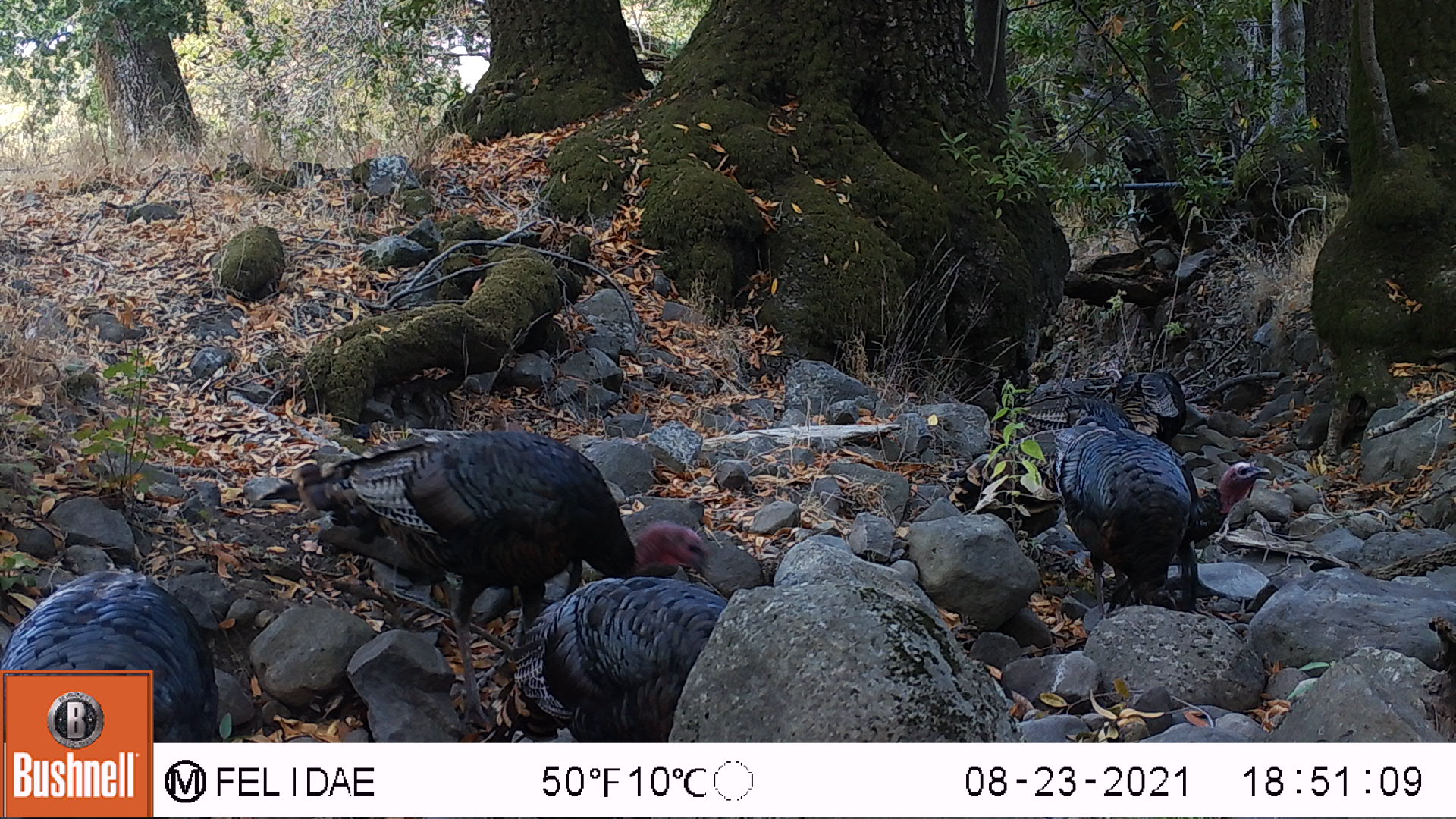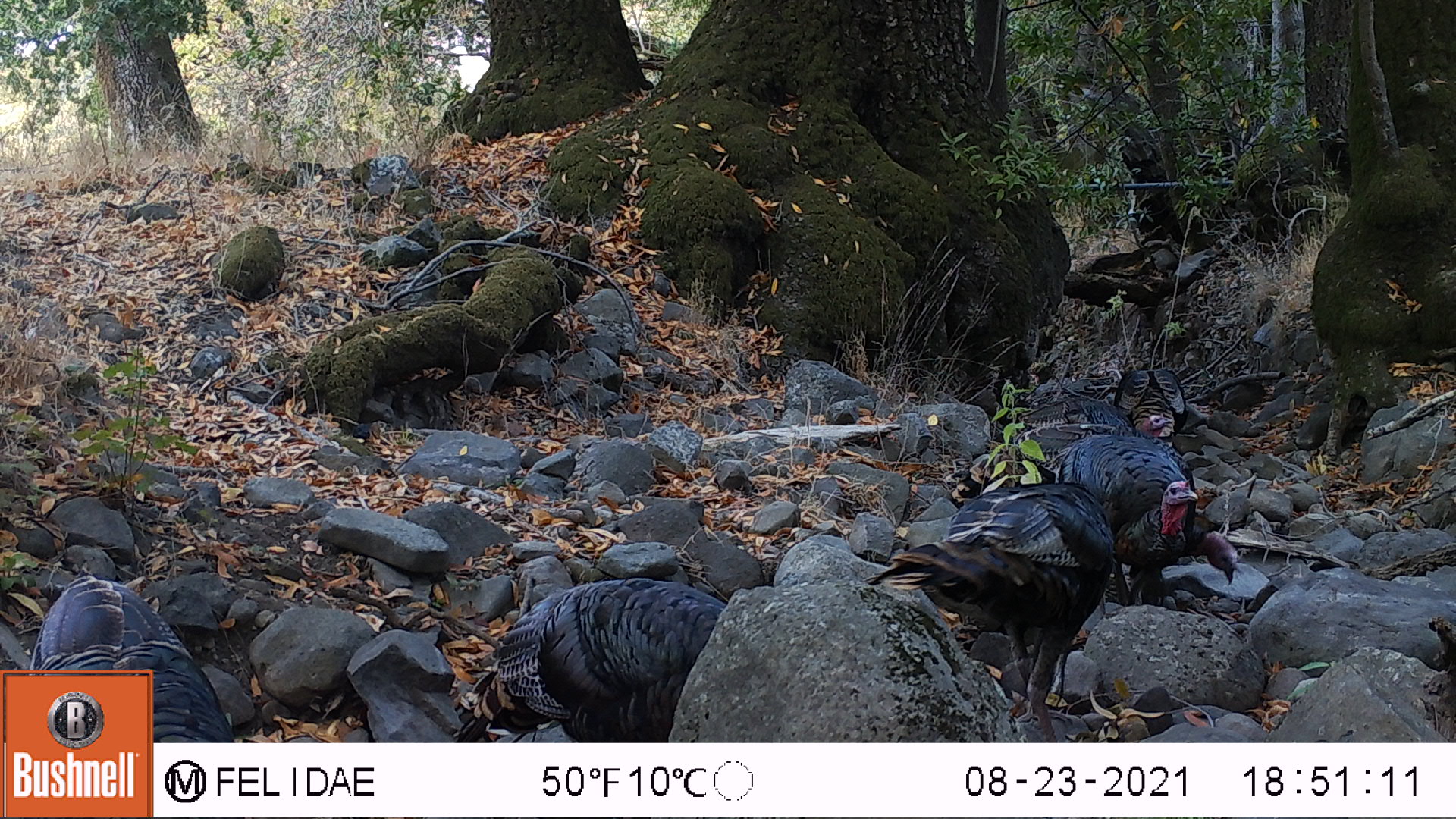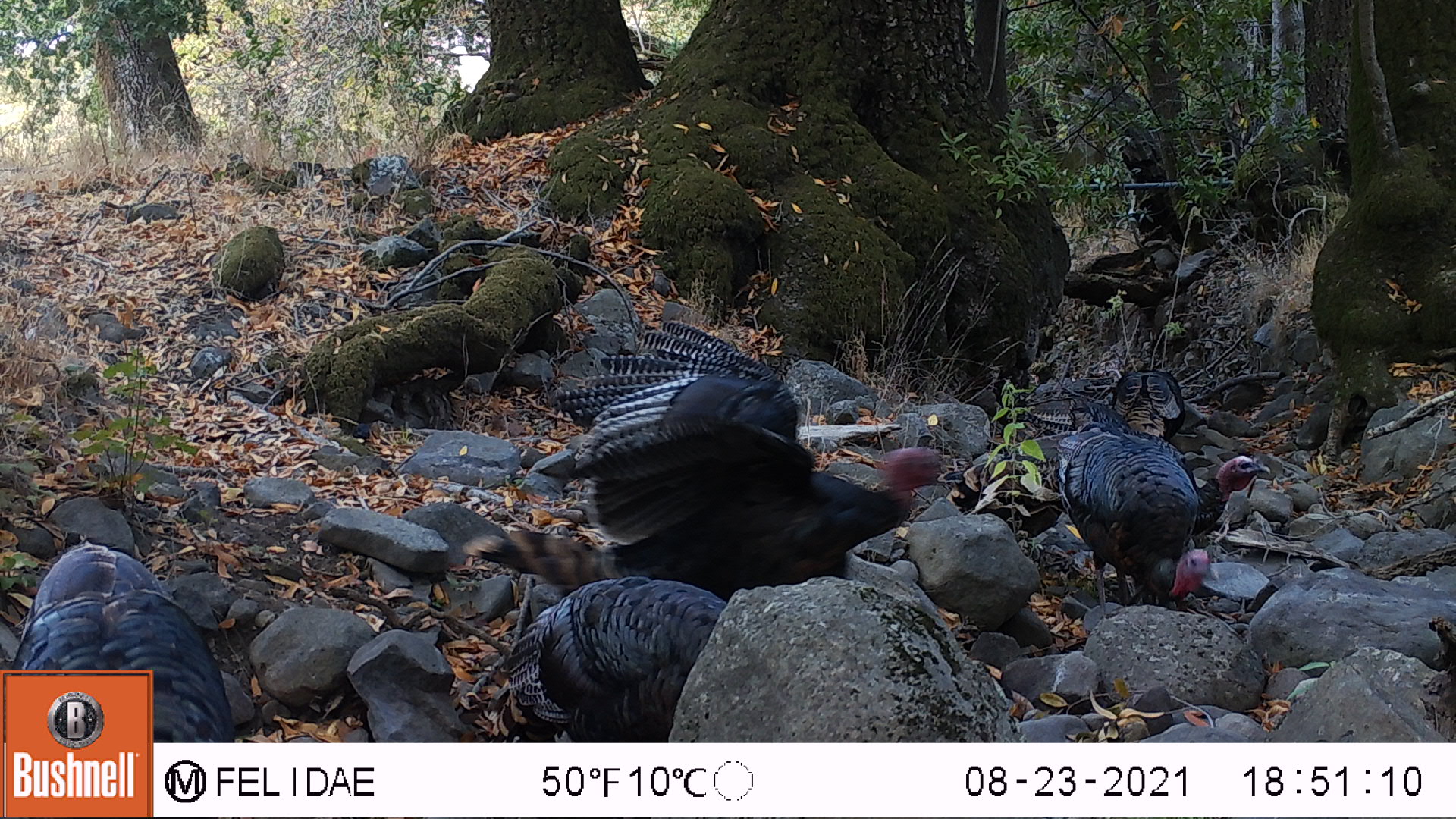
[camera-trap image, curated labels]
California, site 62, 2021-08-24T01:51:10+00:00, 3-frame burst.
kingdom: Animalia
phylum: Chordata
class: Aves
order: Galliformes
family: Phasianidae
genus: Meleagris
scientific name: Meleagris gallopavo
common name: turkey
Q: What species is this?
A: Turkey (Meleagris gallopavo).